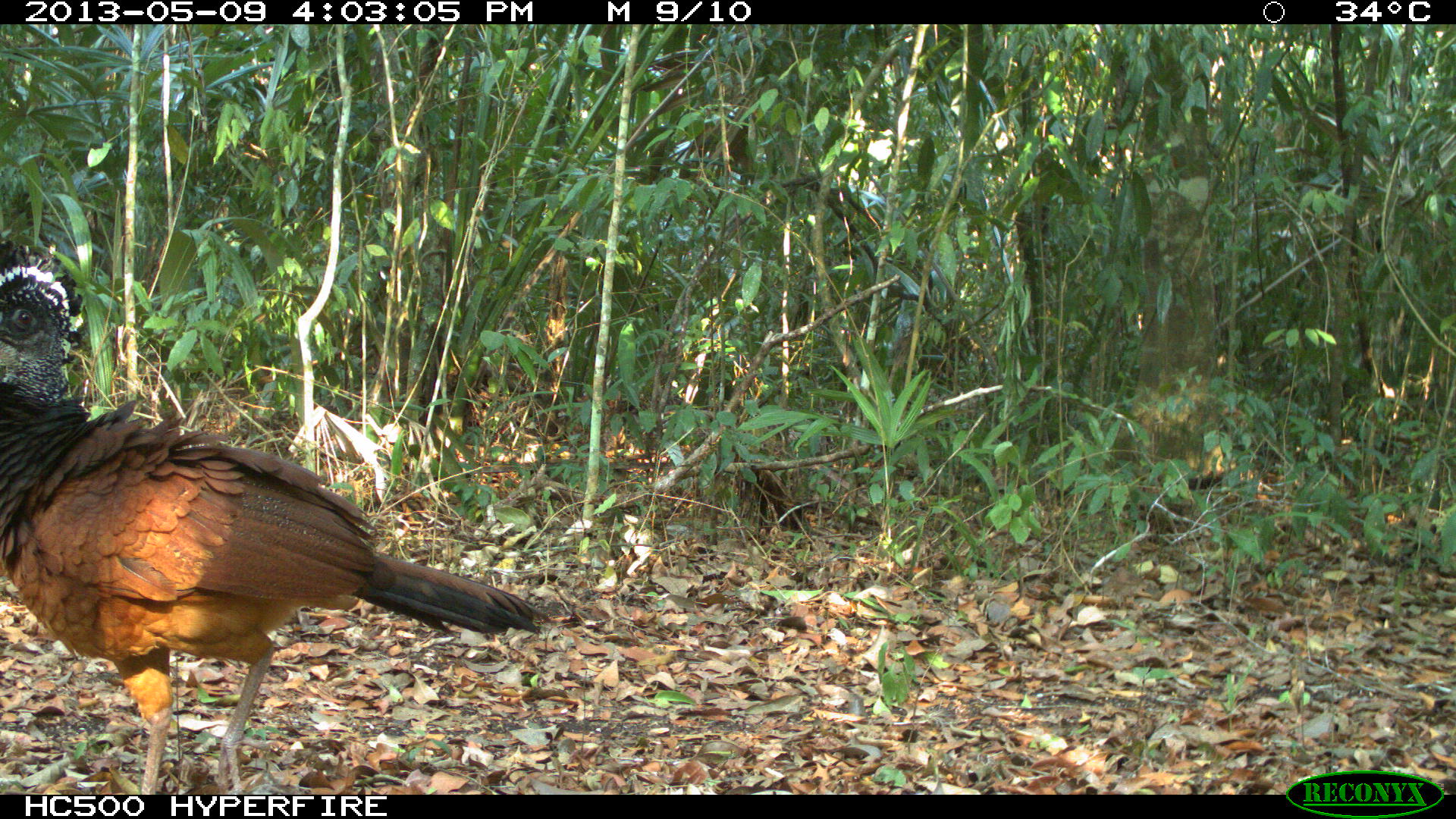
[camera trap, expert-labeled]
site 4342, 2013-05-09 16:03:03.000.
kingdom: Animalia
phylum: Chordata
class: Aves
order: Galliformes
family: Cracidae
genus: Crax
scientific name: Crax rubra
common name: great curassow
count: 1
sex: female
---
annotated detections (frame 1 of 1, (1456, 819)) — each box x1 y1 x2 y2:
crax rubra: 1 238 551 792